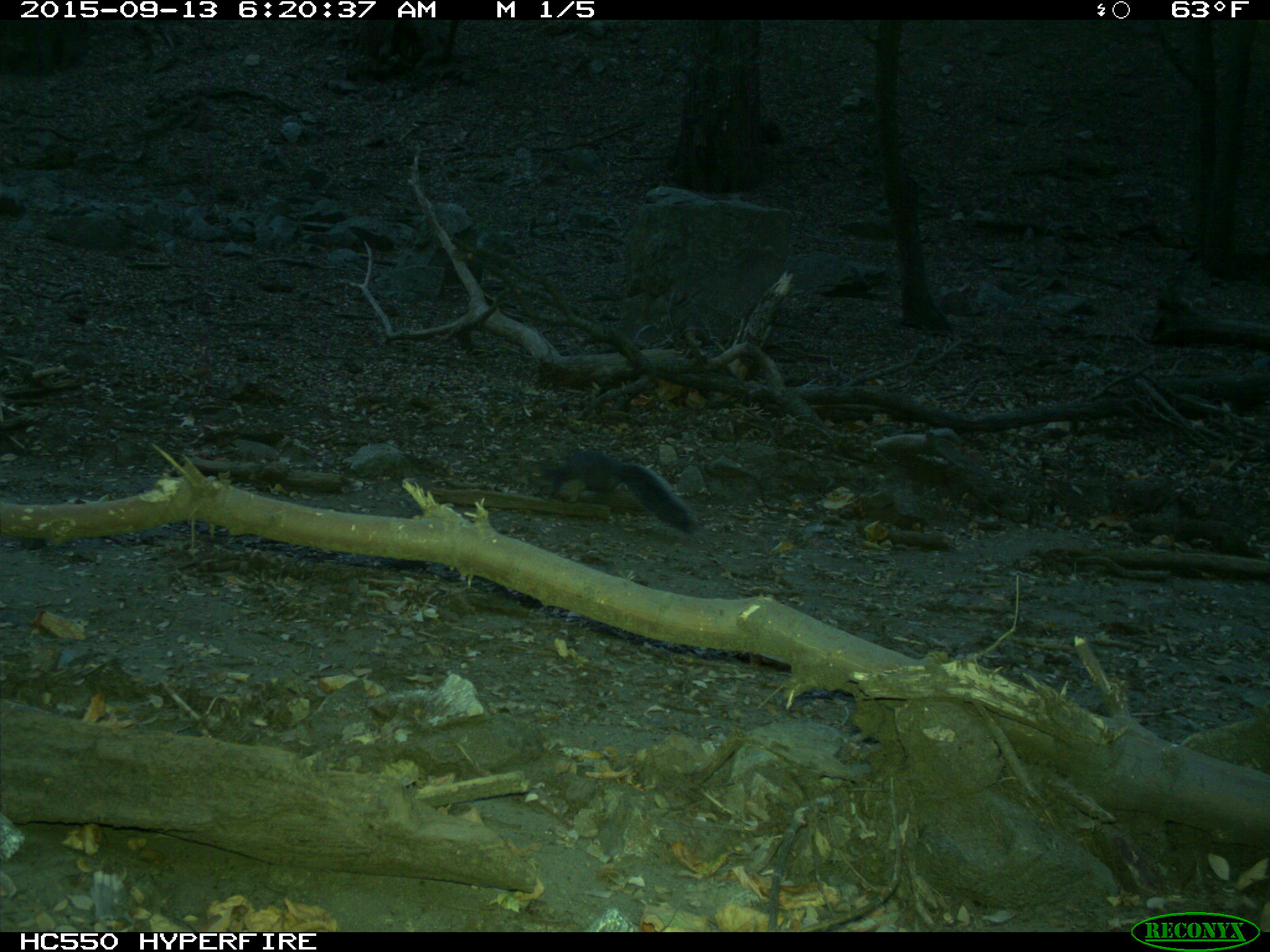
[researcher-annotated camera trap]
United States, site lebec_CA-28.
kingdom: Animalia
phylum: Chordata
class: Mammalia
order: Rodentia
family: Sciuridae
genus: Sciurus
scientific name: Sciurus carolinensis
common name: eastern gray squirrel